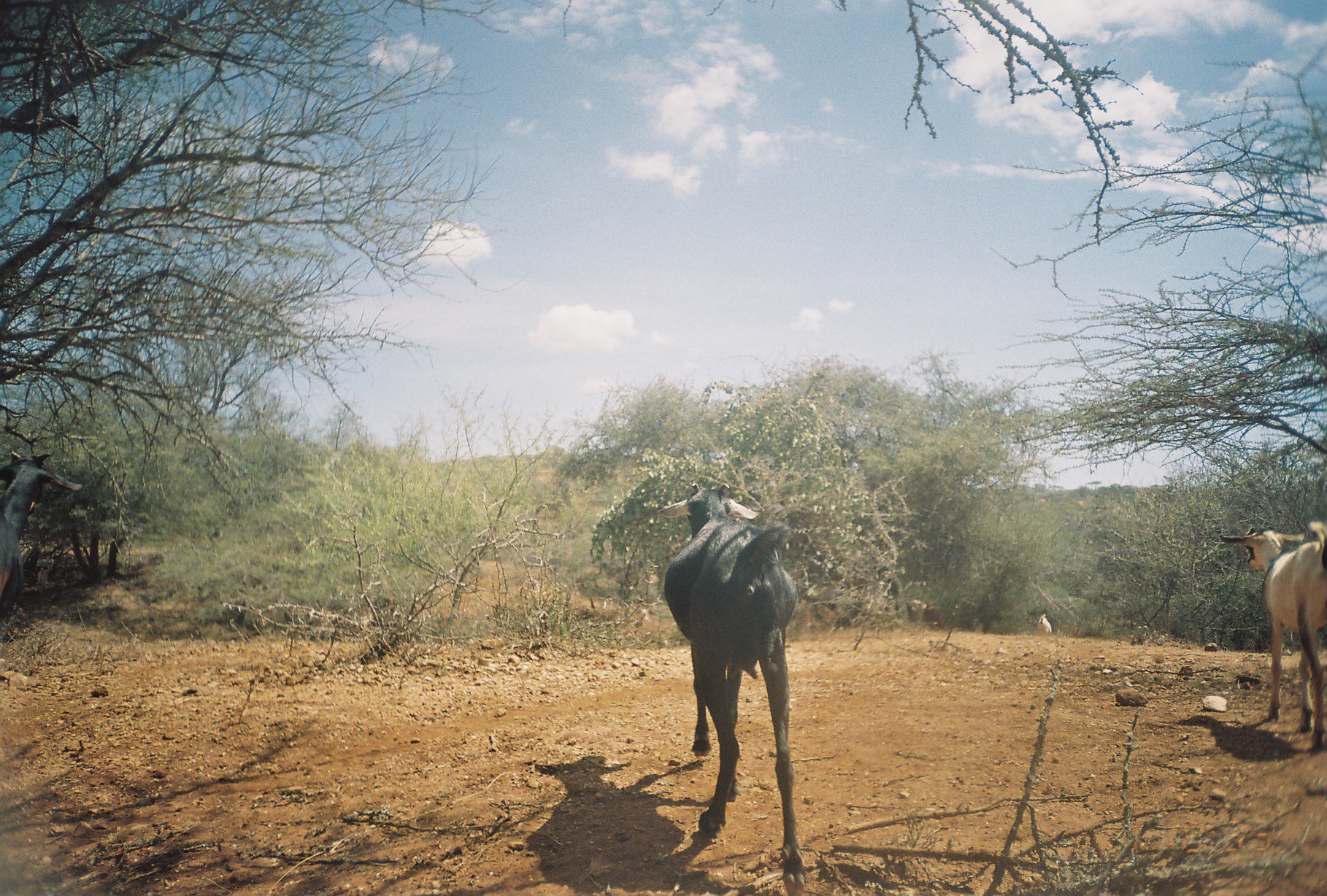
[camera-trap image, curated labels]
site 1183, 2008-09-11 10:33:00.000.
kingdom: Animalia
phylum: Chordata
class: Mammalia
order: Artiodactyla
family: Bovidae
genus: Capra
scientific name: Capra aegagrus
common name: wild goat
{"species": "Capra aegagrus (wild goat)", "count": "4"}